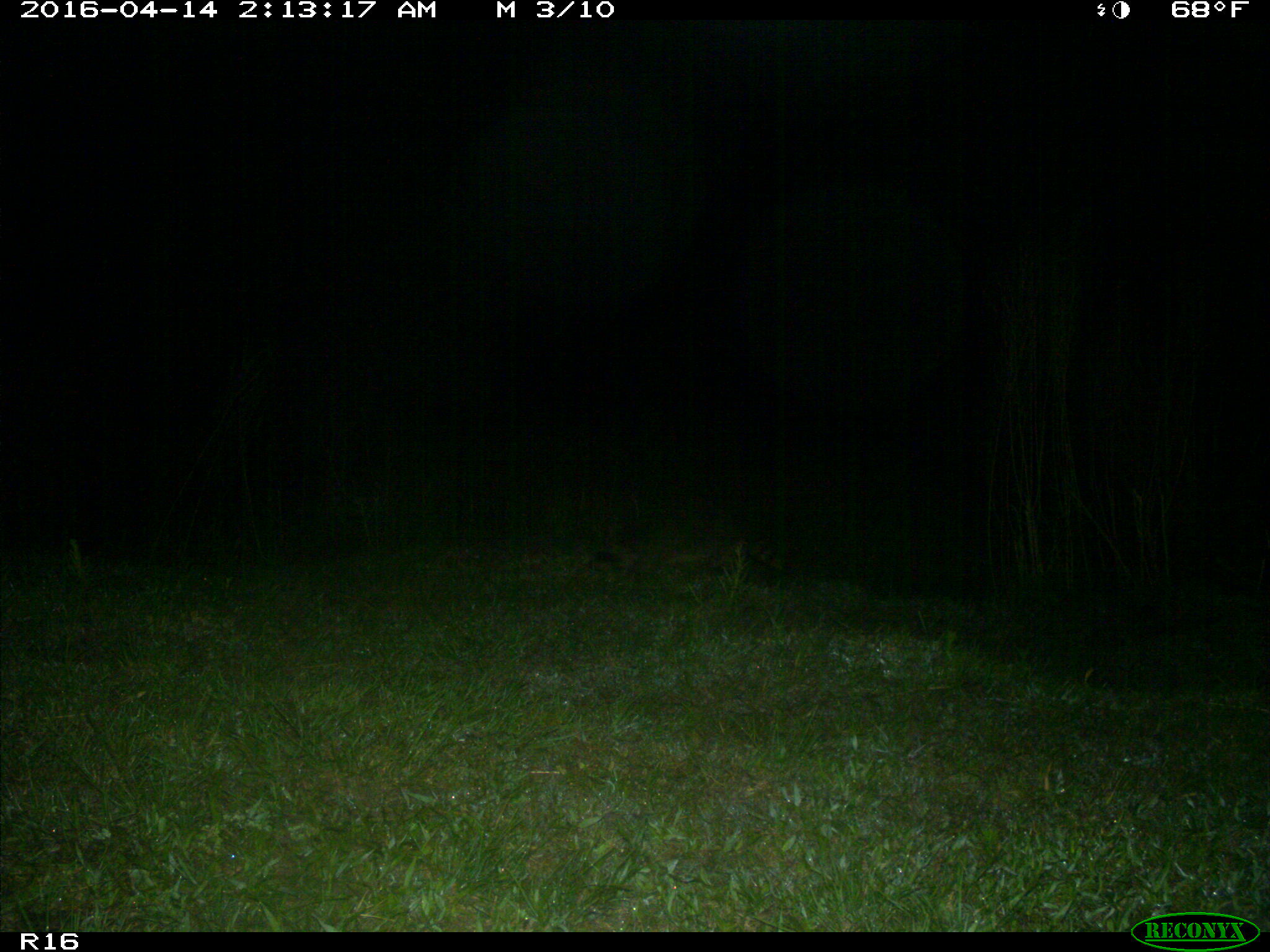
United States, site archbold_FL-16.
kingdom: Animalia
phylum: Chordata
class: Mammalia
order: Carnivora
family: Procyonidae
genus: Procyon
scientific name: Procyon lotor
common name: common raccoon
Procyon lotor (common raccoon).